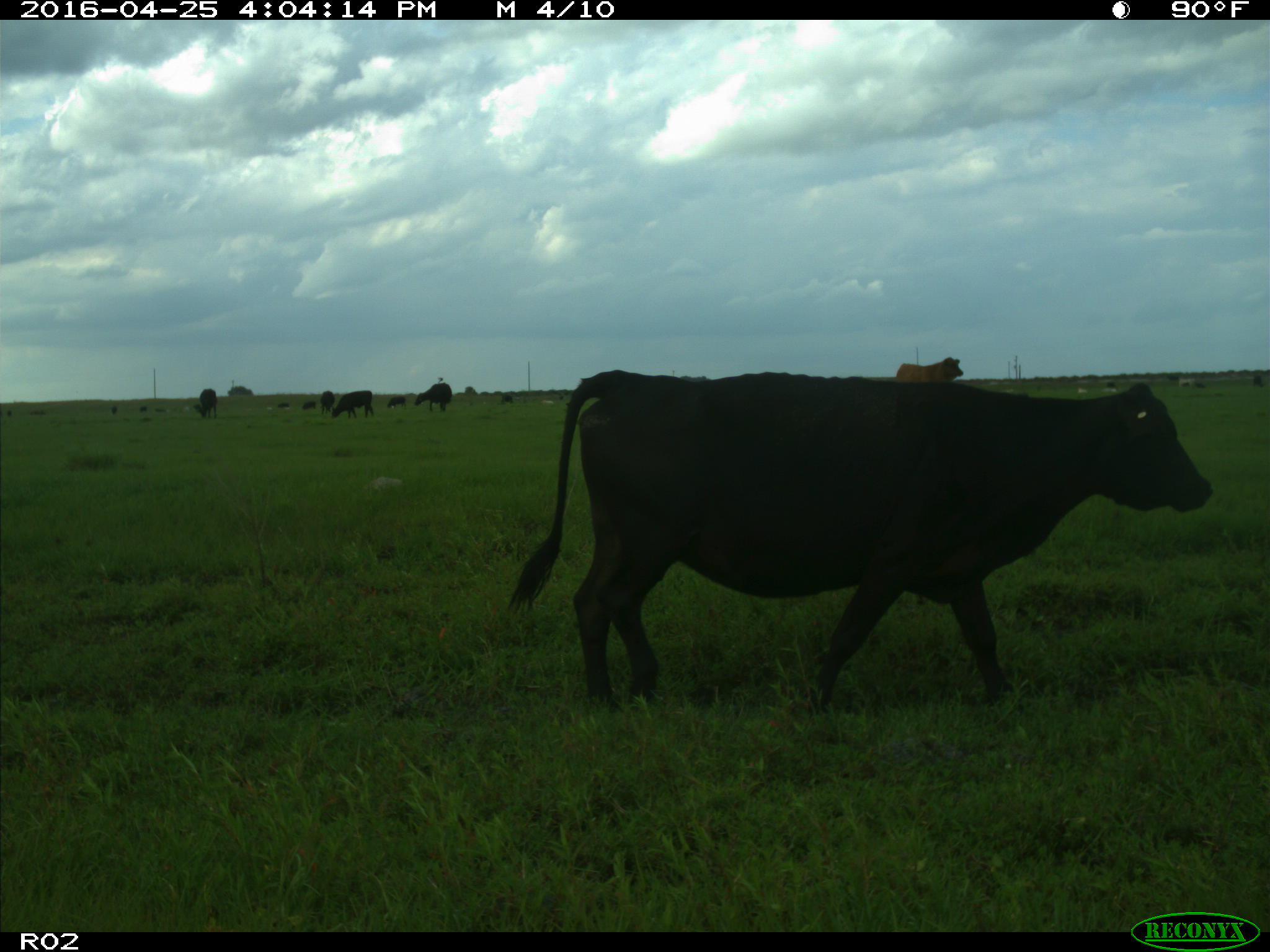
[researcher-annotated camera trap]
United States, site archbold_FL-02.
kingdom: Animalia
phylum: Chordata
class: Mammalia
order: Artiodactyla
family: Bovidae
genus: Bos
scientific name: Bos taurus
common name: domestic cow